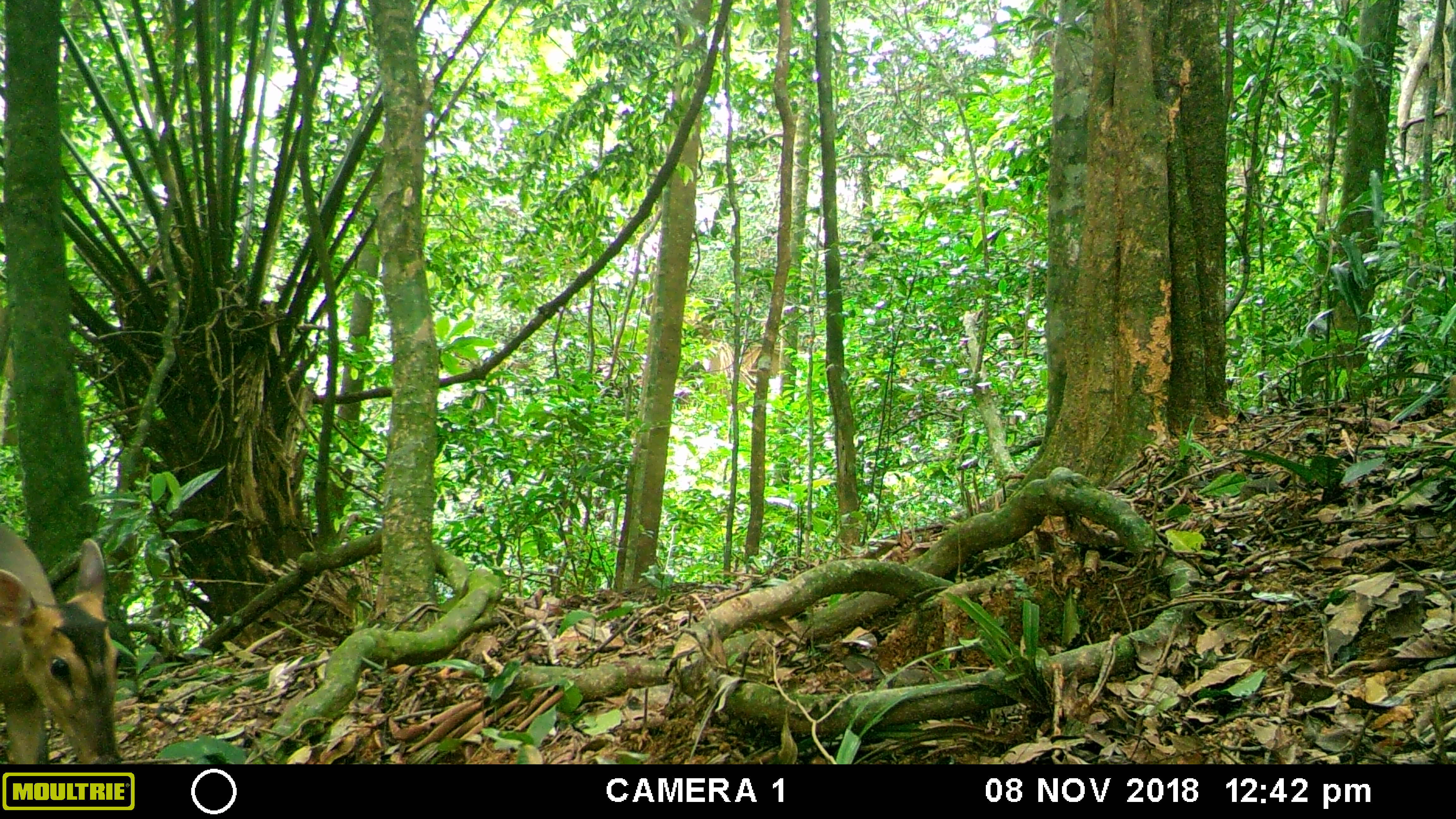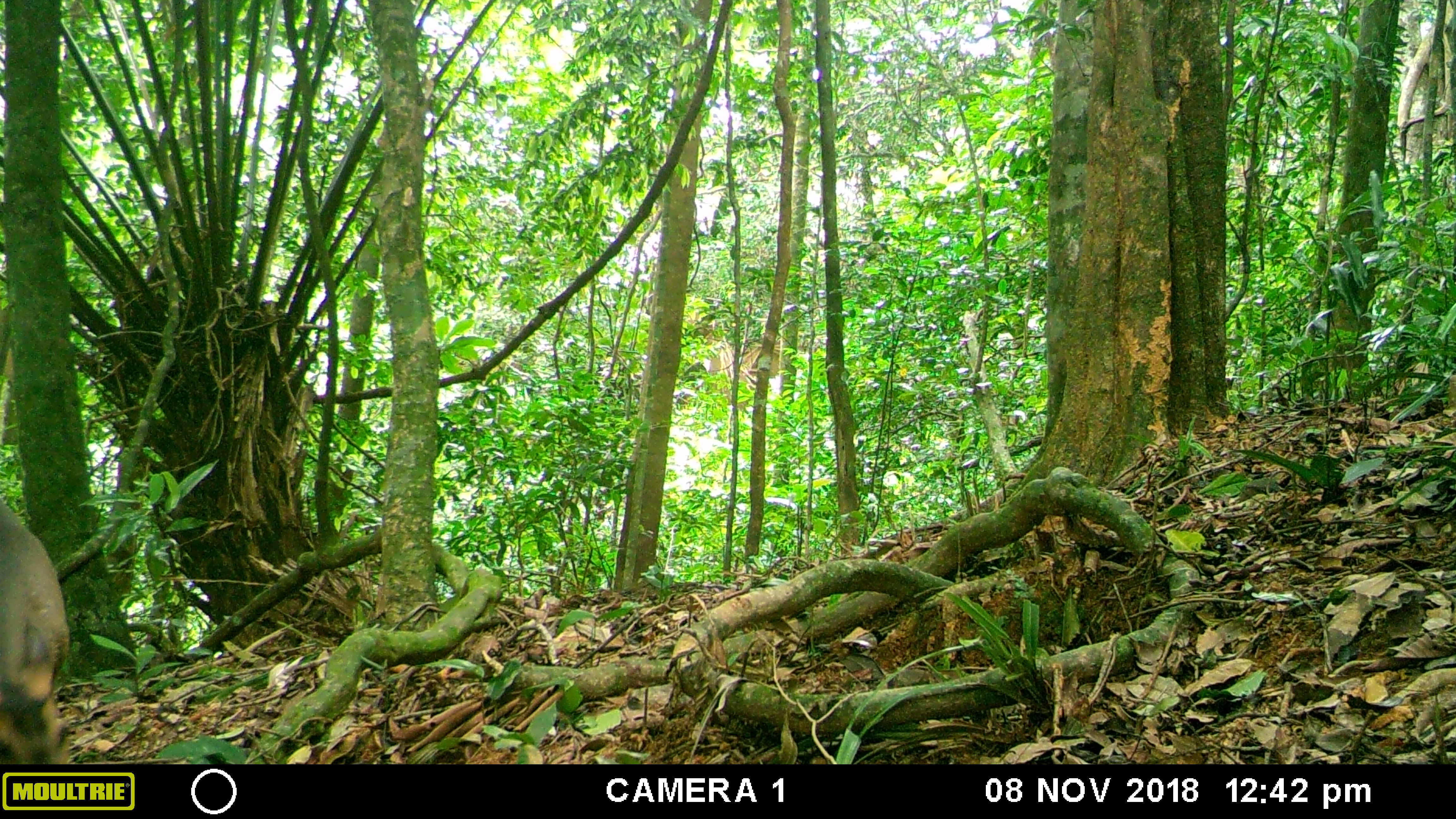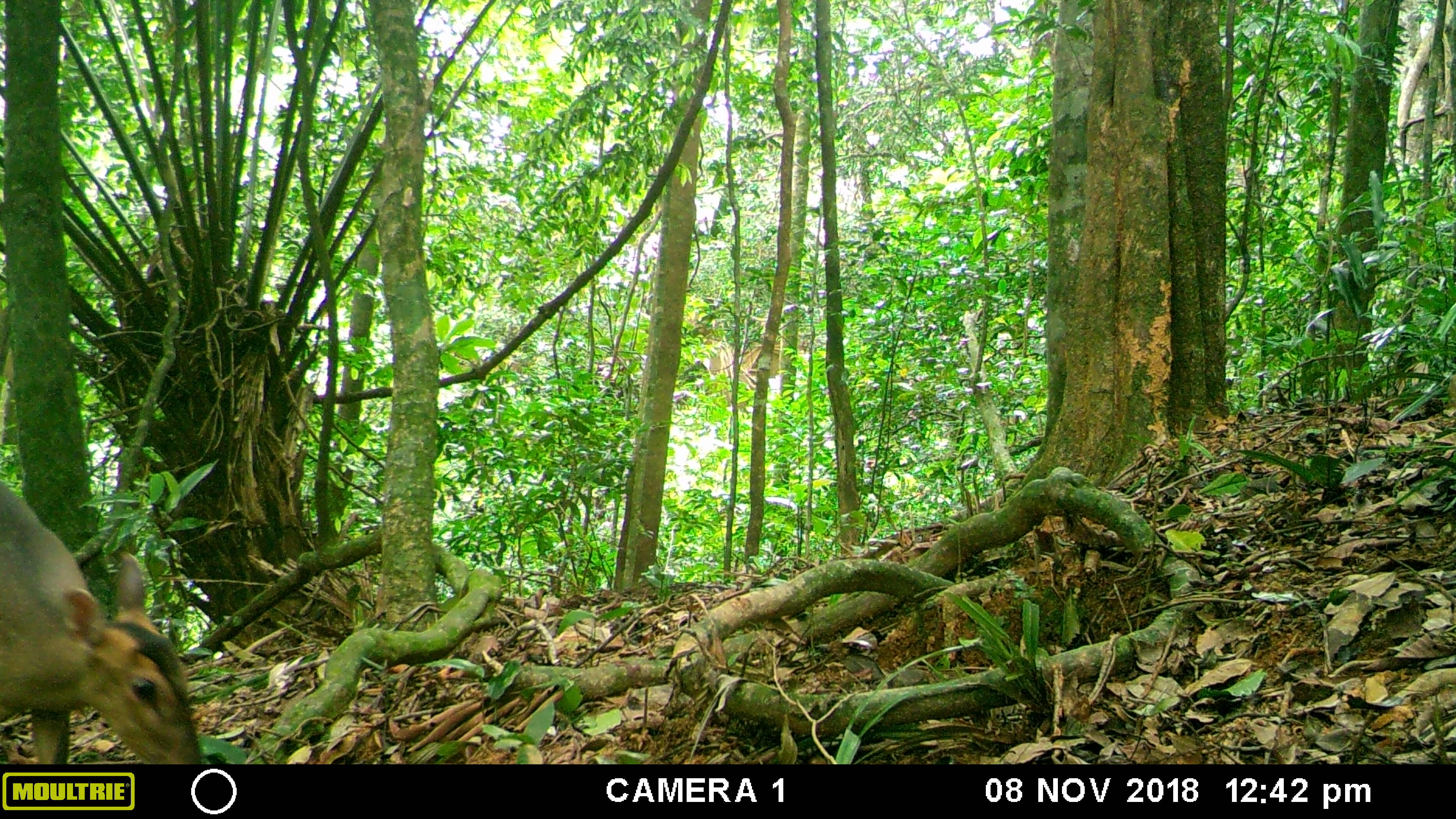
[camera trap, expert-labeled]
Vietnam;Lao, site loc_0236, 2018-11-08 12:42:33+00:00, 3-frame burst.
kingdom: Animalia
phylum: Chordata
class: Mammalia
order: Artiodactyla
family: Cervidae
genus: Muntiacus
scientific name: Muntiacus vuquangensis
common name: large-antlered muntjac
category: large antlered muntjac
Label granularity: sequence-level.